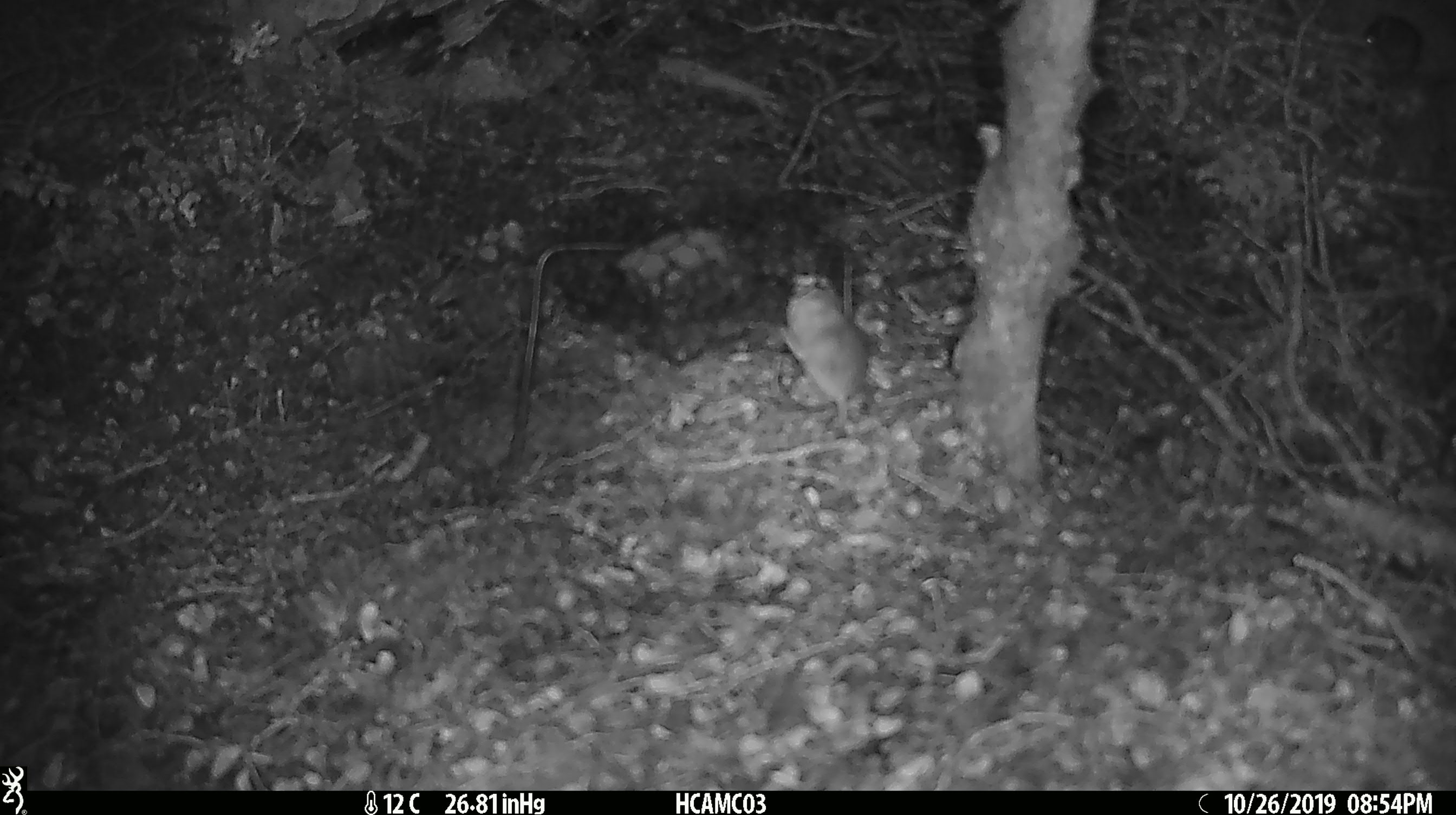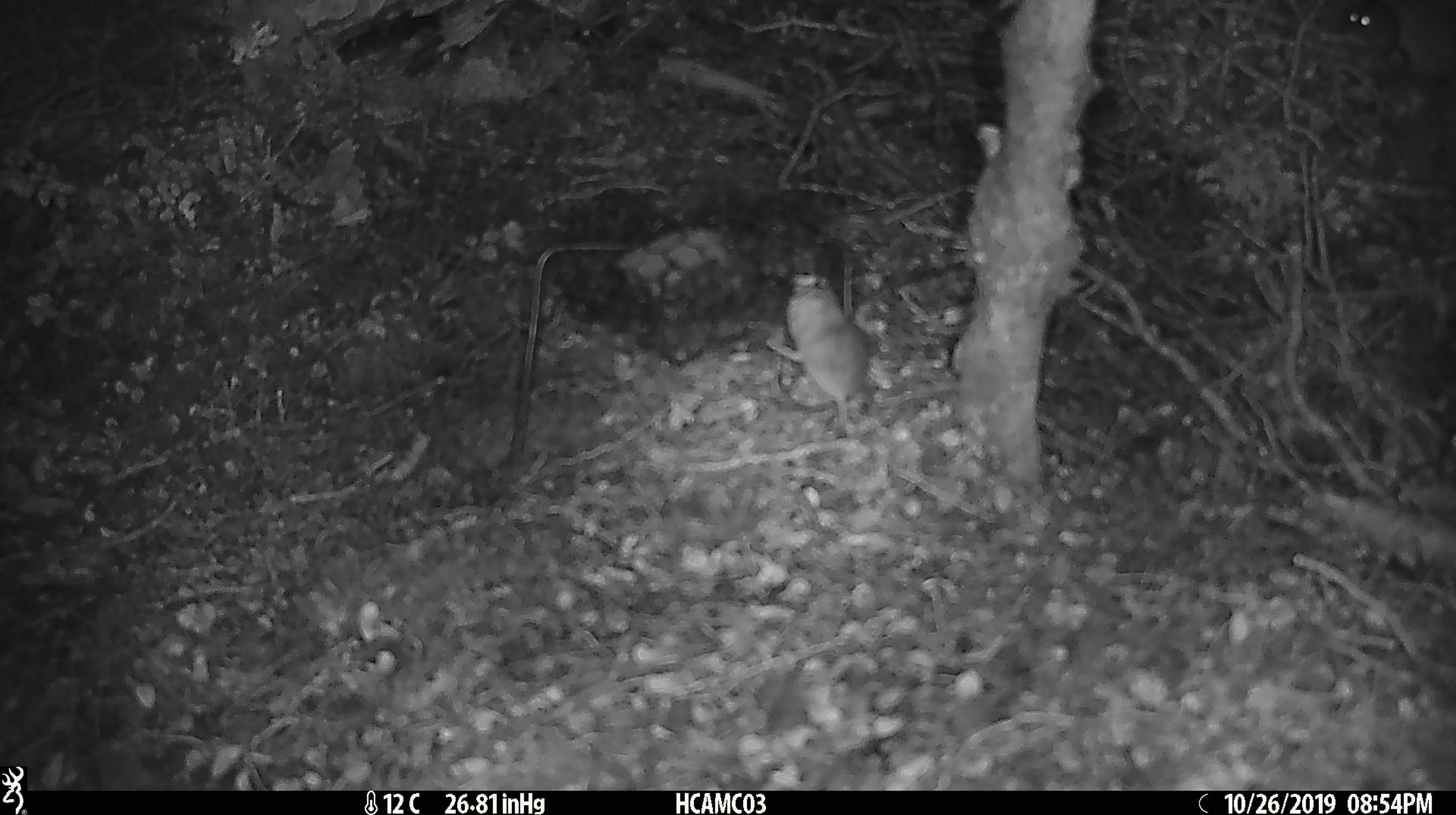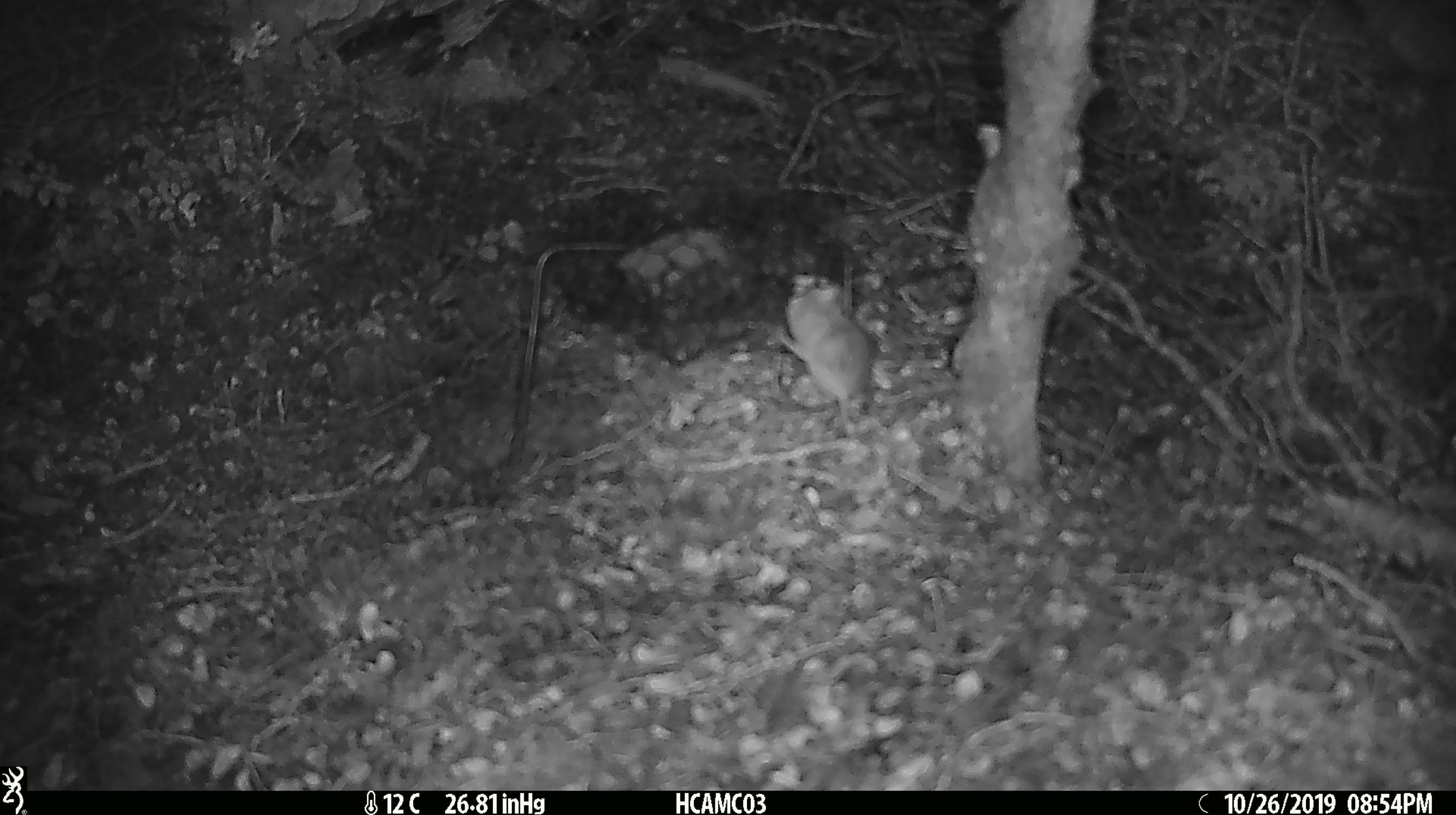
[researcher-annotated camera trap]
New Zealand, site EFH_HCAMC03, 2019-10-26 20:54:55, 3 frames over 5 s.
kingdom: Animalia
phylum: Chordata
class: Mammalia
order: Rodentia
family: Muridae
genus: Mus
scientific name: Mus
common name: mouse